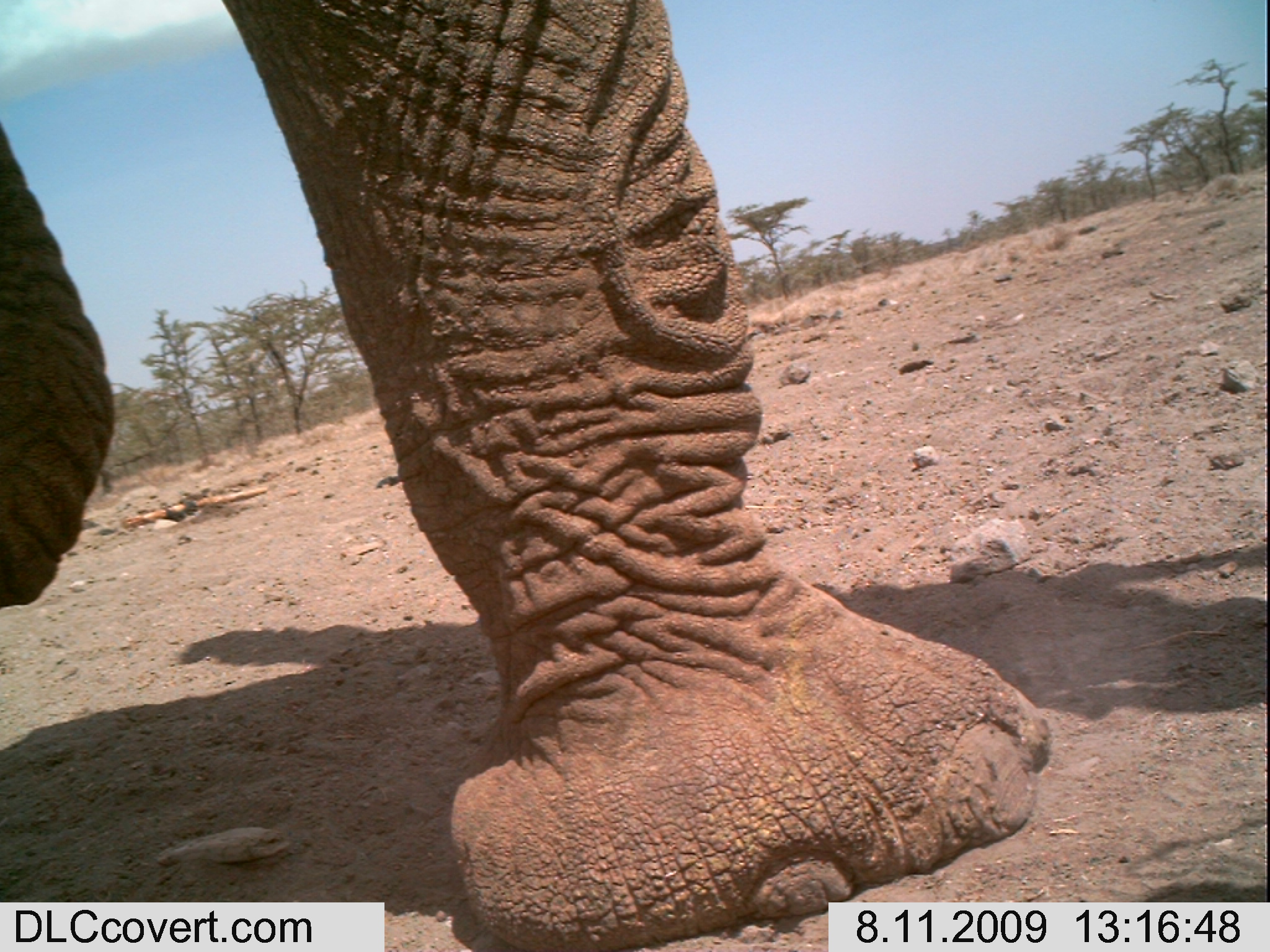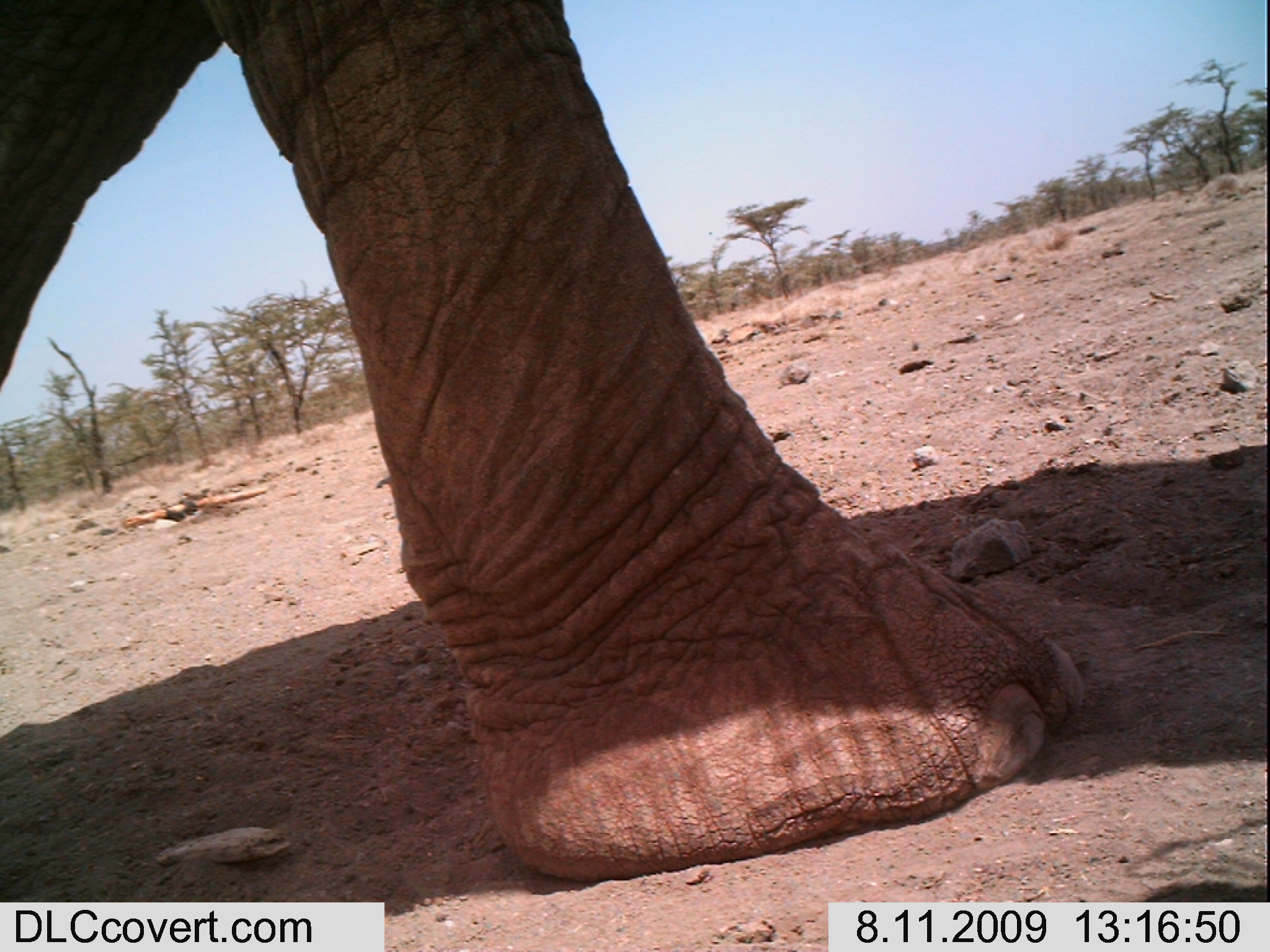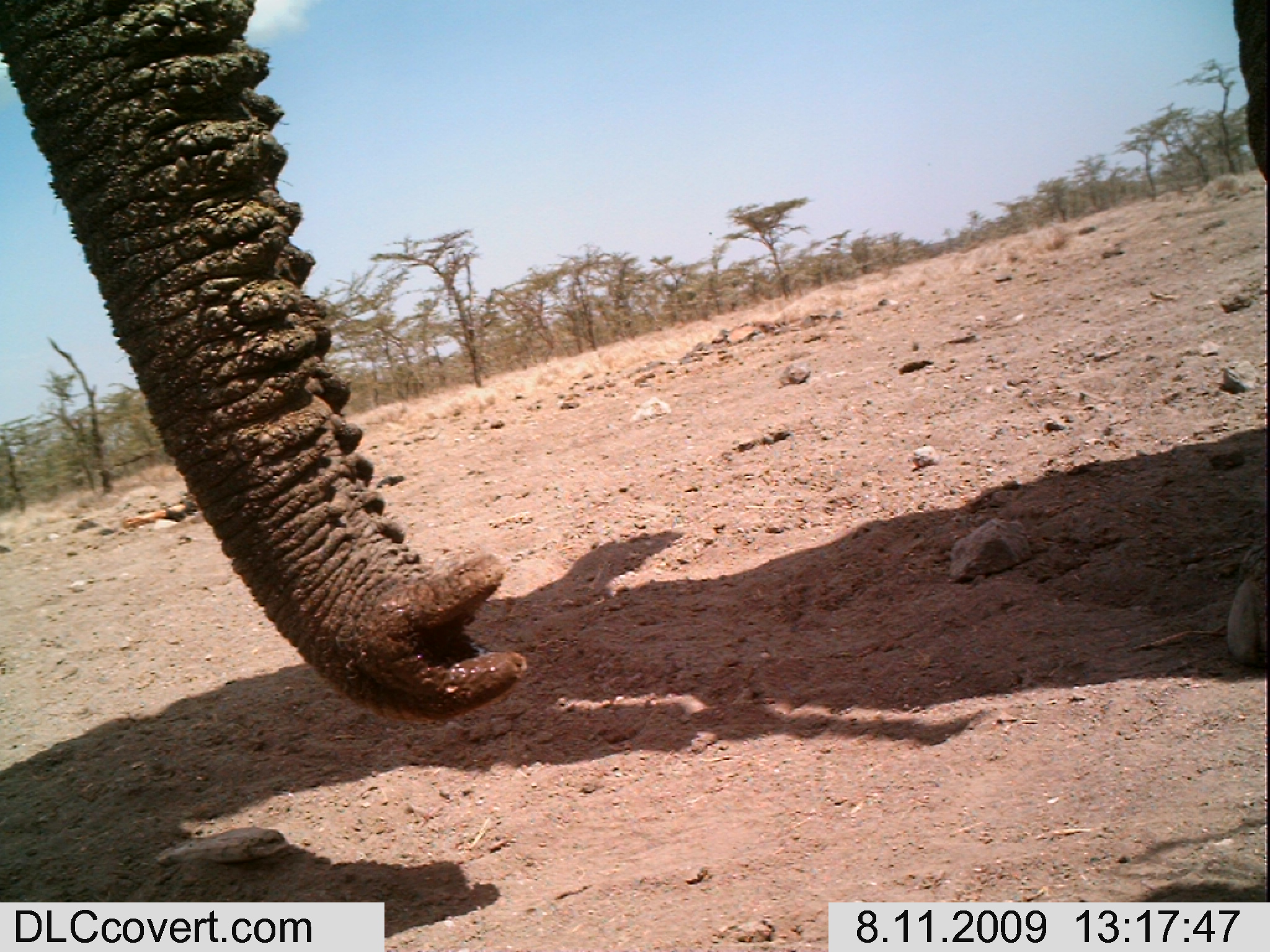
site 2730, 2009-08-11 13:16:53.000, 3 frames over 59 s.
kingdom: Animalia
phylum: Chordata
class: Mammalia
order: Proboscidea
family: Elephantidae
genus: Loxodonta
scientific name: Loxodonta africana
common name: african bush elephant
Loxodonta africana (african bush elephant), count 1.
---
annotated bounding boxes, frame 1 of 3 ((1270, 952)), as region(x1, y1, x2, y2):
loxodonta africana: region(0, 0, 1087, 952)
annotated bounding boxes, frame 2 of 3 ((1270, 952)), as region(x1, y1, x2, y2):
loxodonta africana: region(0, 0, 1084, 882)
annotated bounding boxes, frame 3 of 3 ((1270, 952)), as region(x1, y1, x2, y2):
loxodonta africana: region(0, 0, 1269, 726)